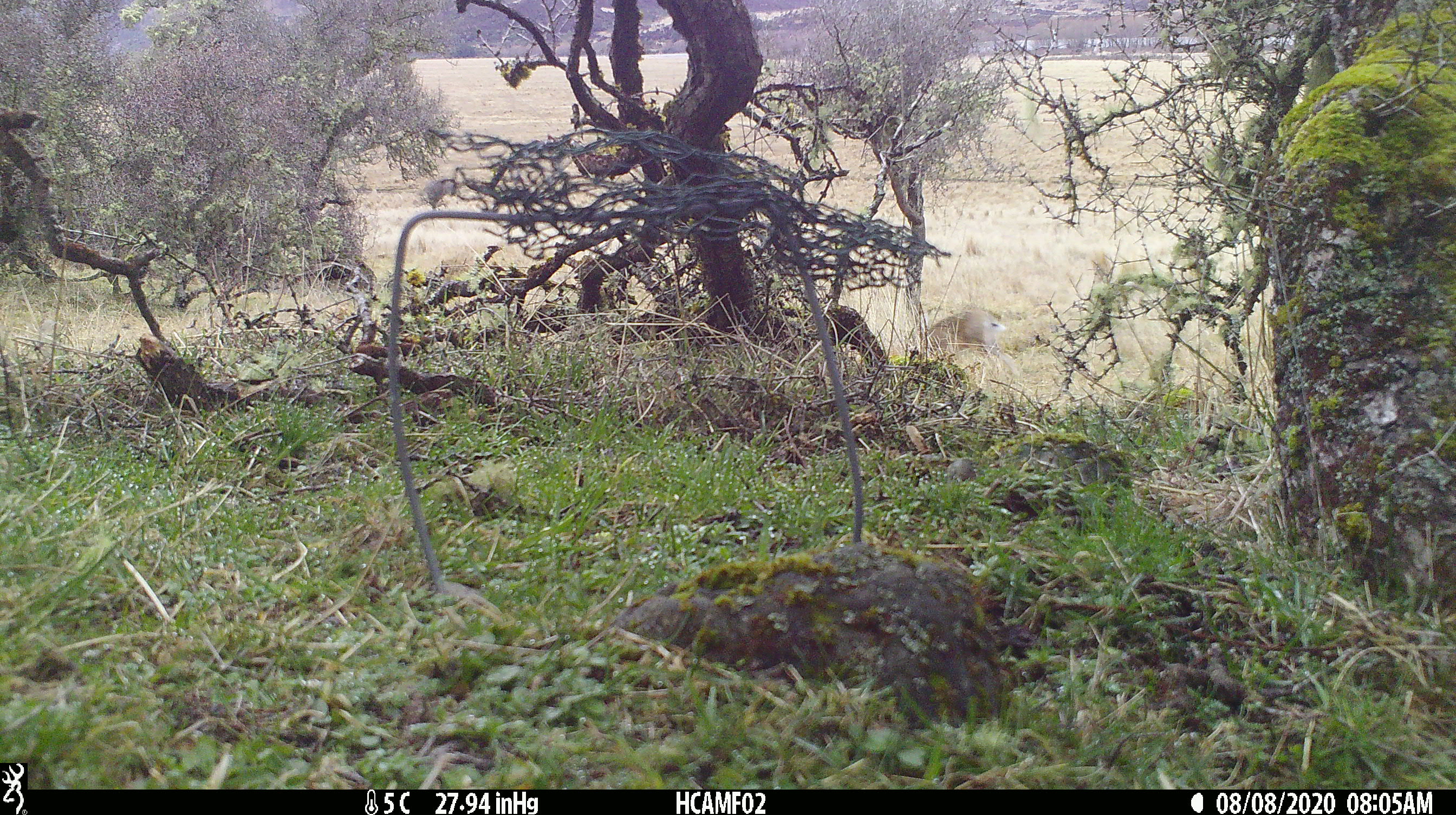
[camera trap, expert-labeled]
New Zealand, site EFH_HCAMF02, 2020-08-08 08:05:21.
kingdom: Animalia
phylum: Chordata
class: Mammalia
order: Lagomorpha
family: Leporidae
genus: Lepus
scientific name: Lepus europaeus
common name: brown hare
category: hare